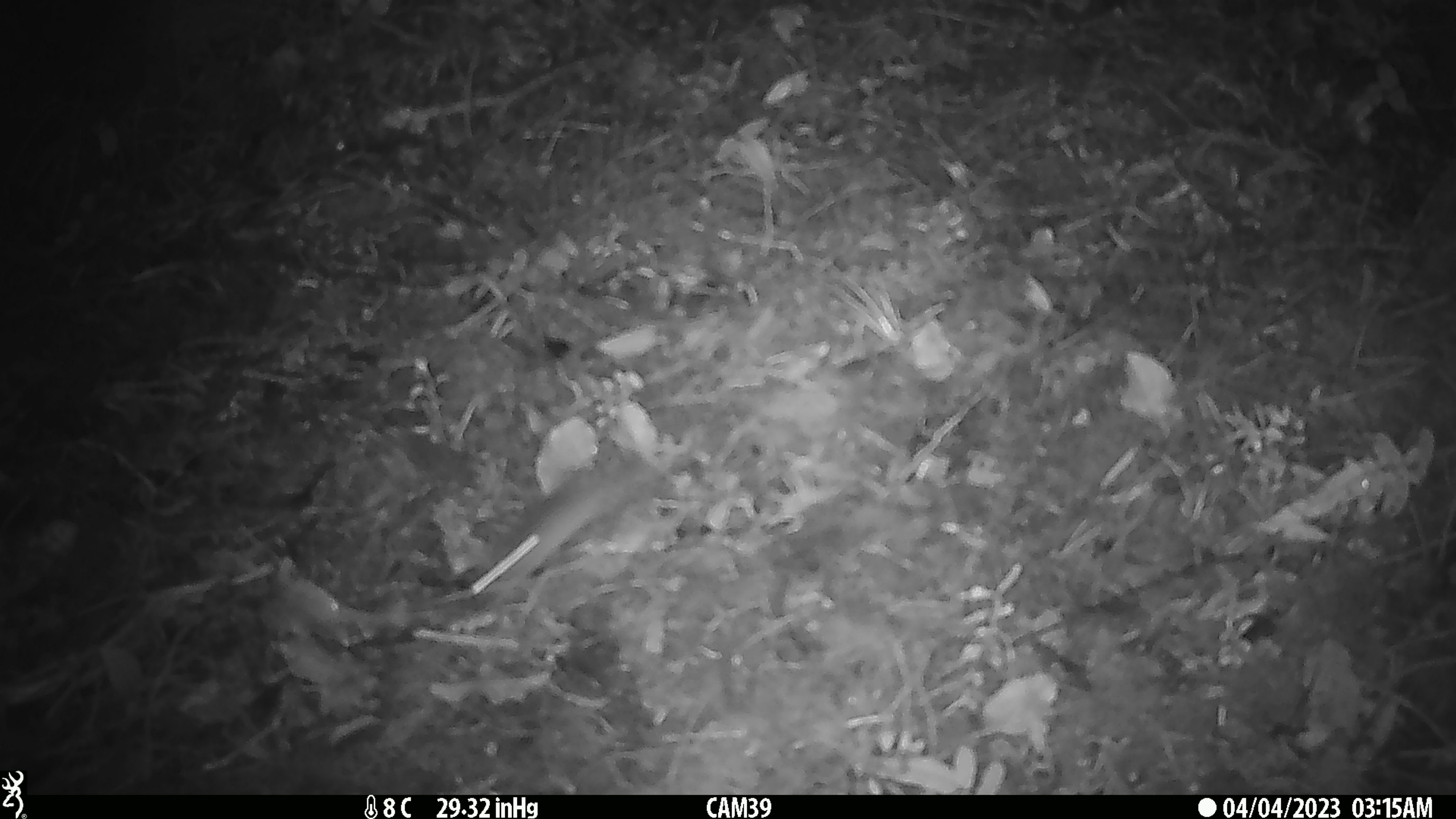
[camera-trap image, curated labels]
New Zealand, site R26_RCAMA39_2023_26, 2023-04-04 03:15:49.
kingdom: Animalia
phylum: Chordata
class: Mammalia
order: Rodentia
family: Muridae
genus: Mus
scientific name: Mus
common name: mouse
Mouse (Mus).